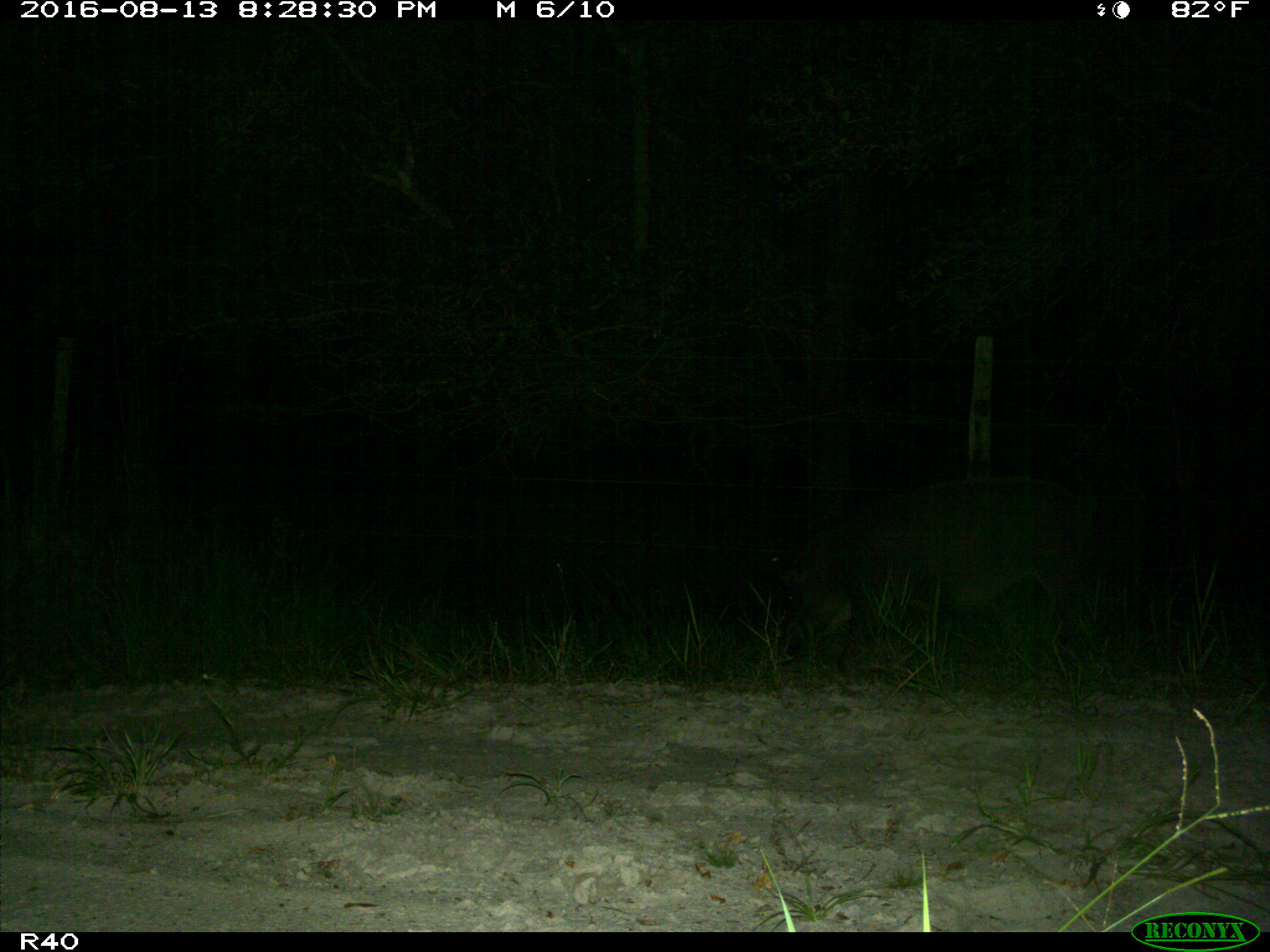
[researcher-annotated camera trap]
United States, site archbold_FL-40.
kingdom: Animalia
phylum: Chordata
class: Mammalia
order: Artiodactyla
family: Suidae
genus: Sus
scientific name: Sus scrofa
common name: wild boar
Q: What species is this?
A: Sus scrofa (wild boar).